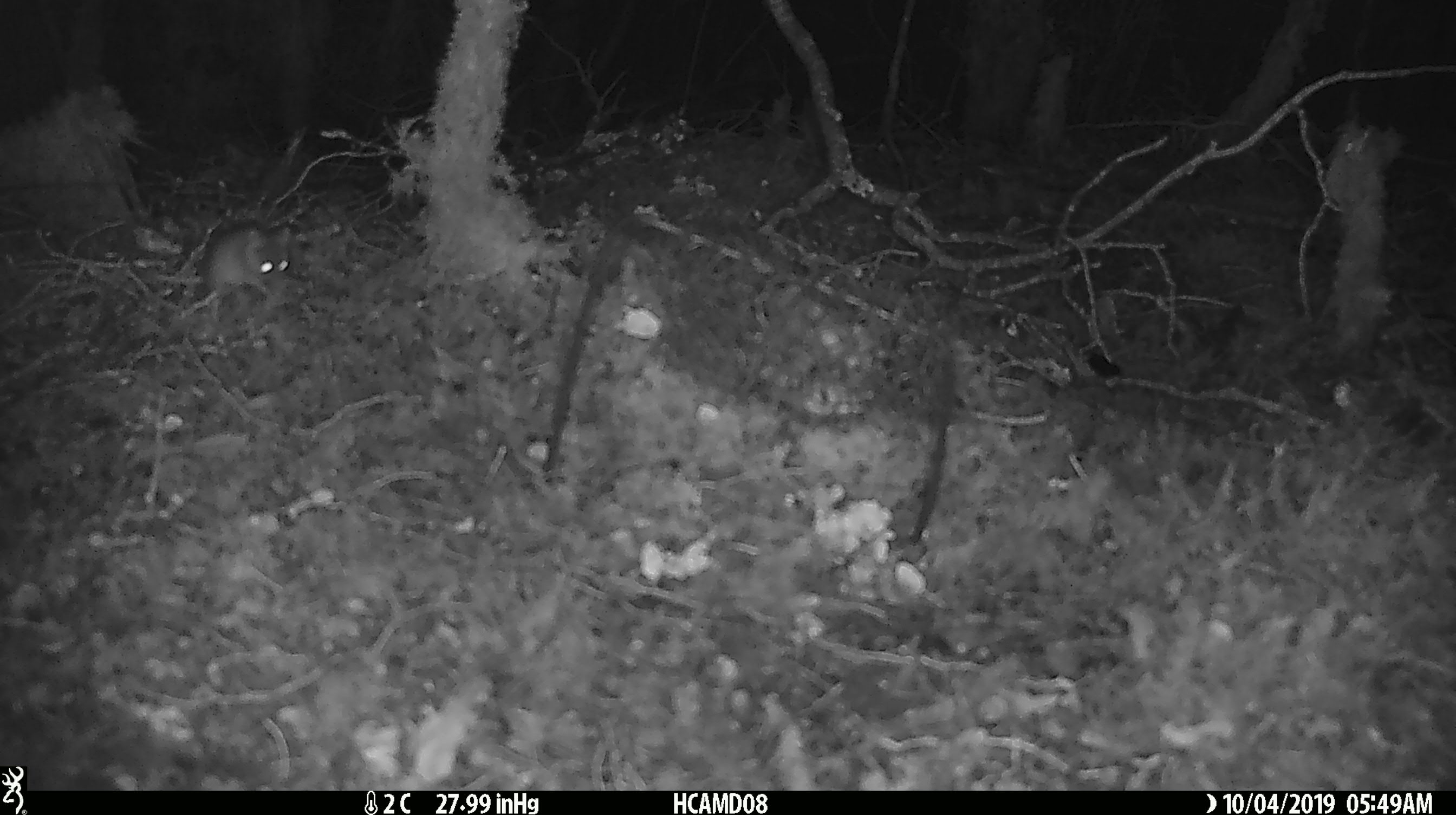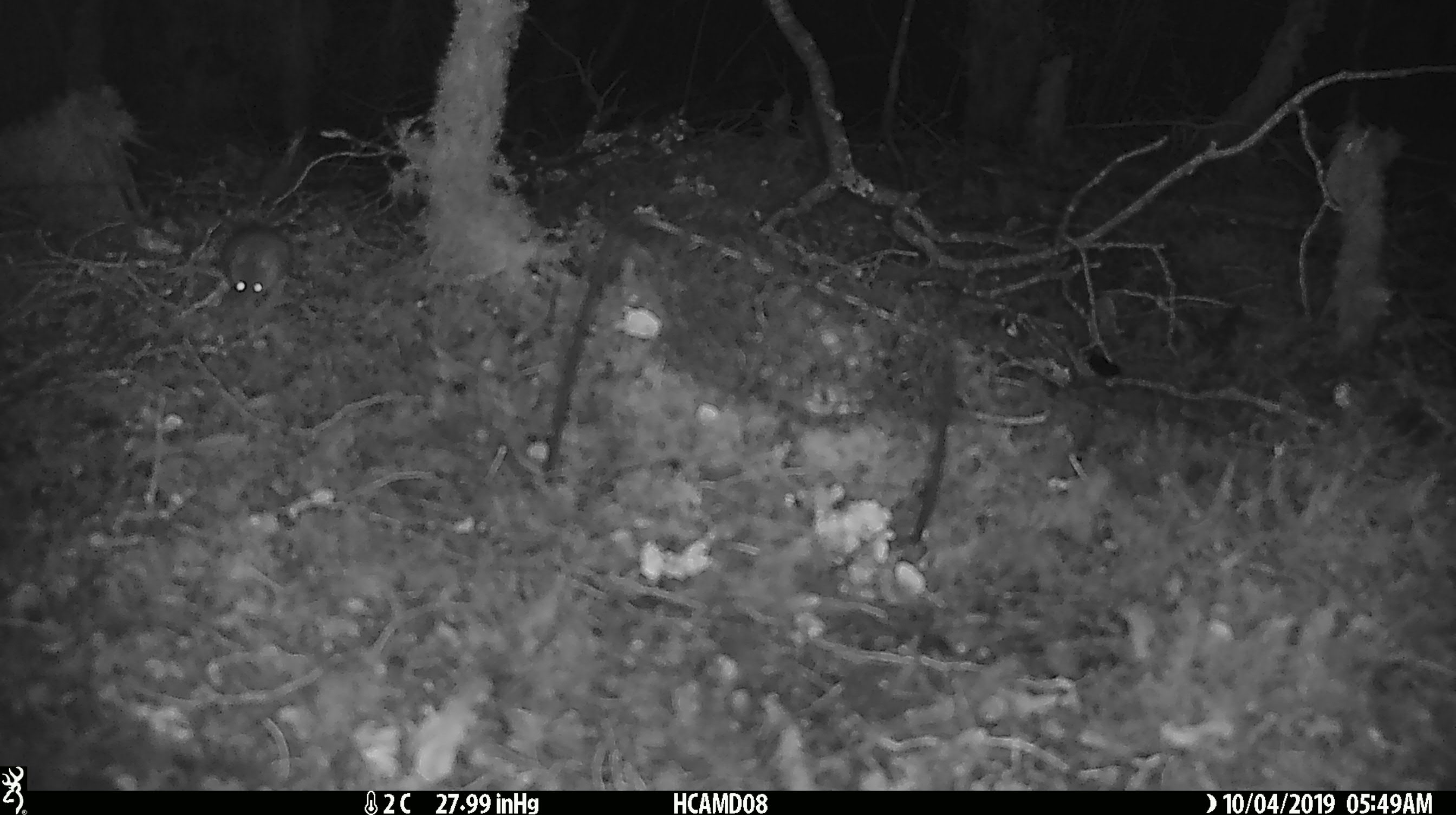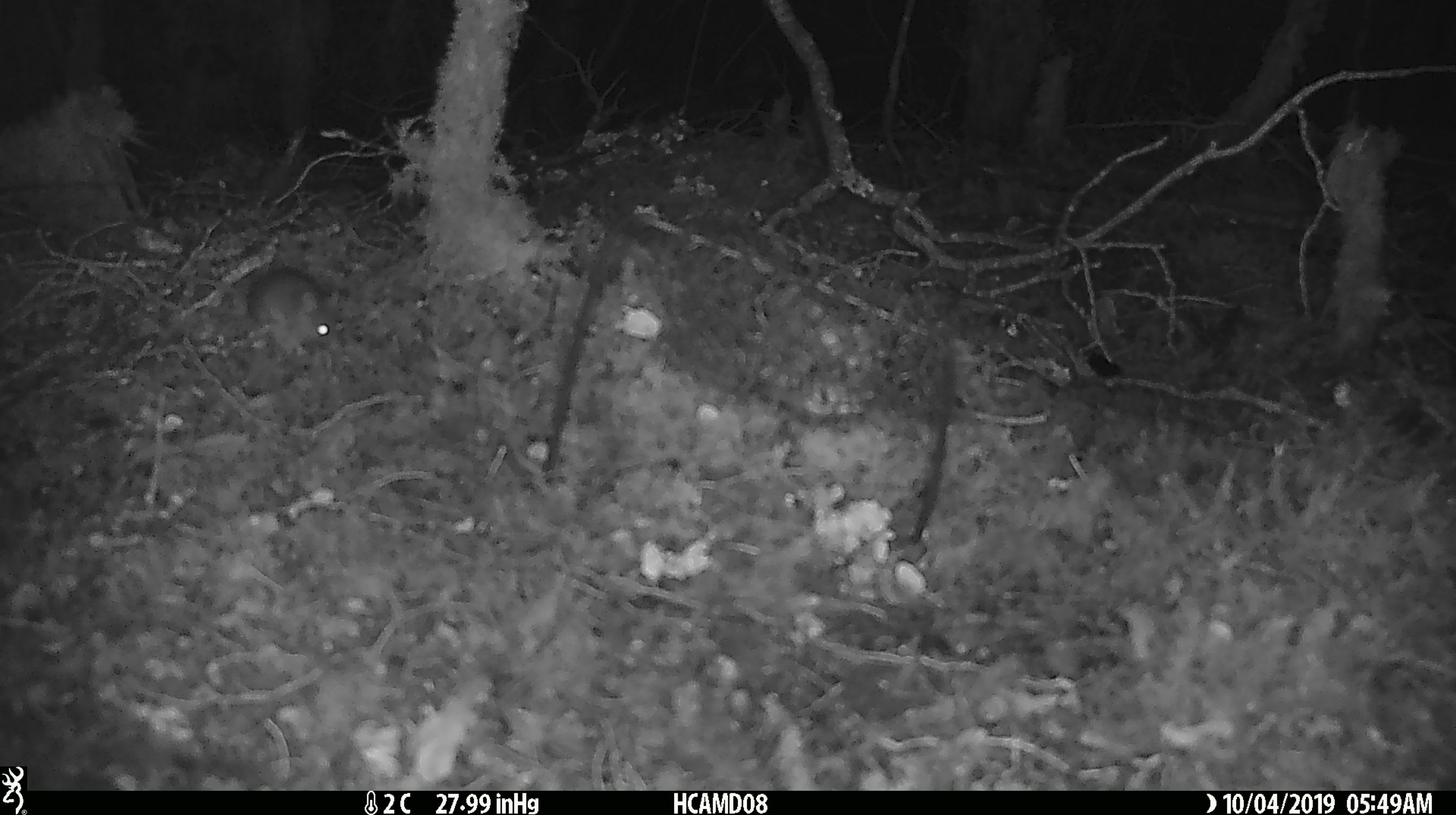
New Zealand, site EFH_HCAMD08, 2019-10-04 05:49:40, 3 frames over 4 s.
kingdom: Animalia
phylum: Chordata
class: Mammalia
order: Rodentia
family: Muridae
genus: Mus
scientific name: Mus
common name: mouse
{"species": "mouse (Mus)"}